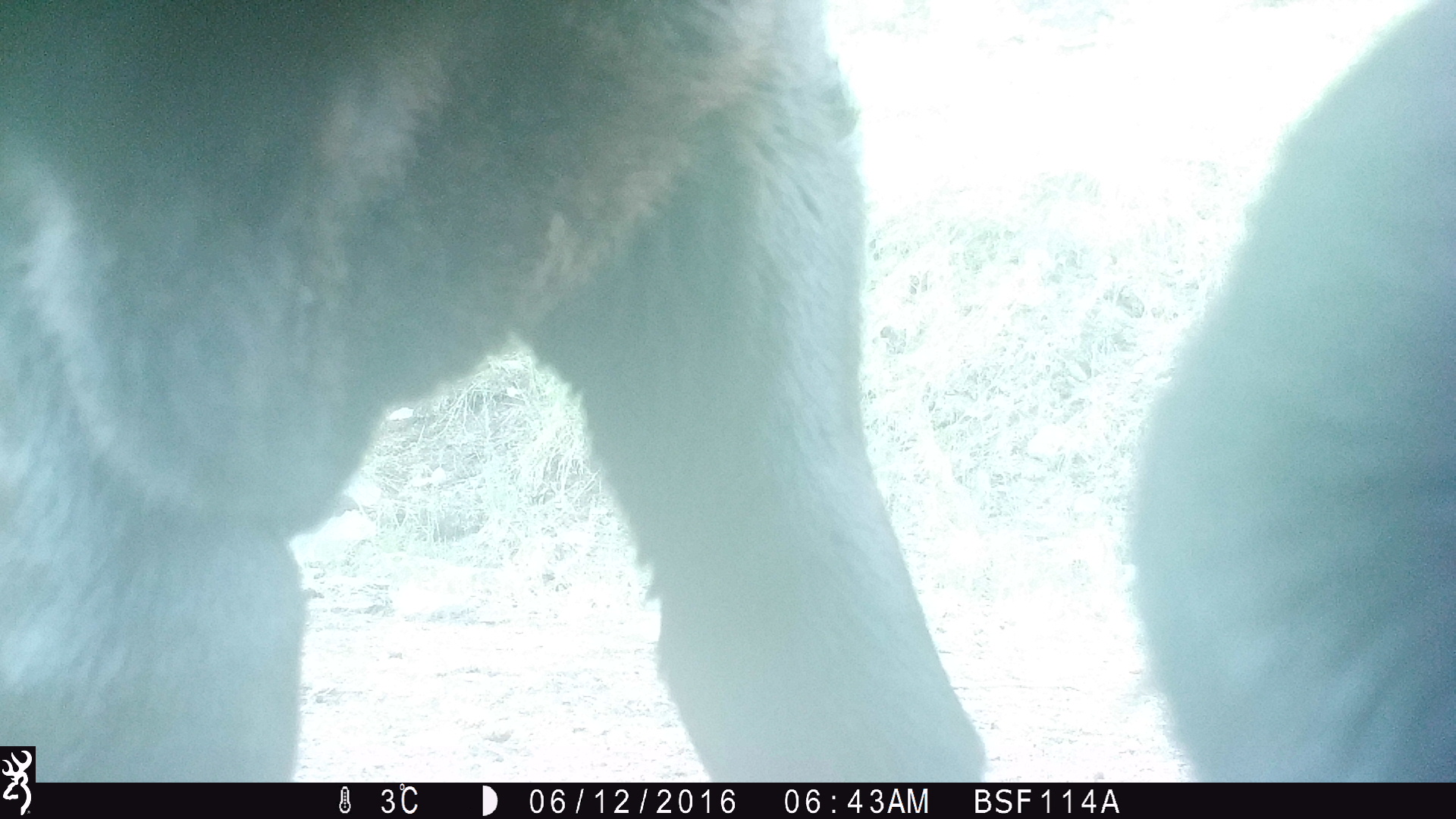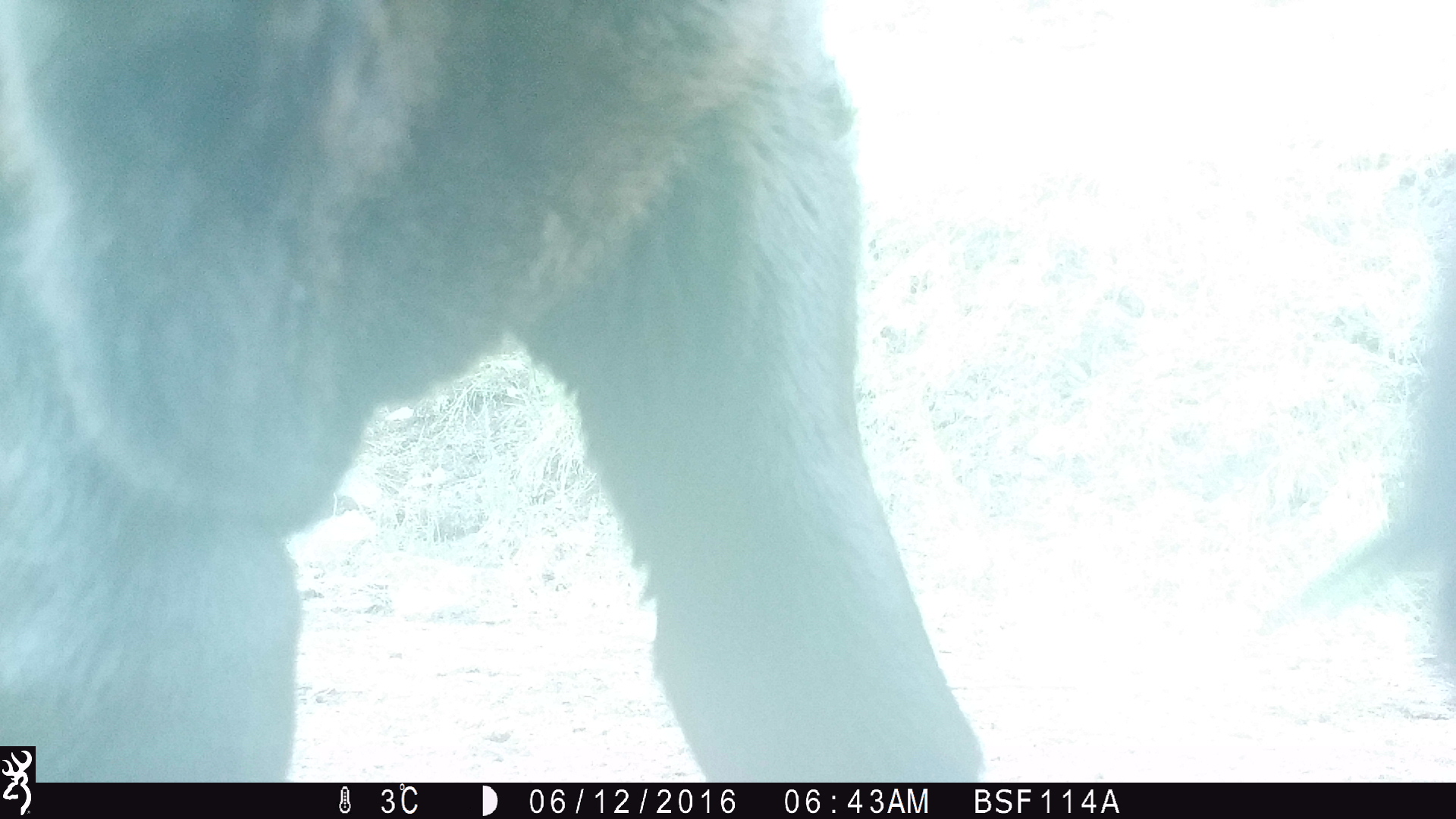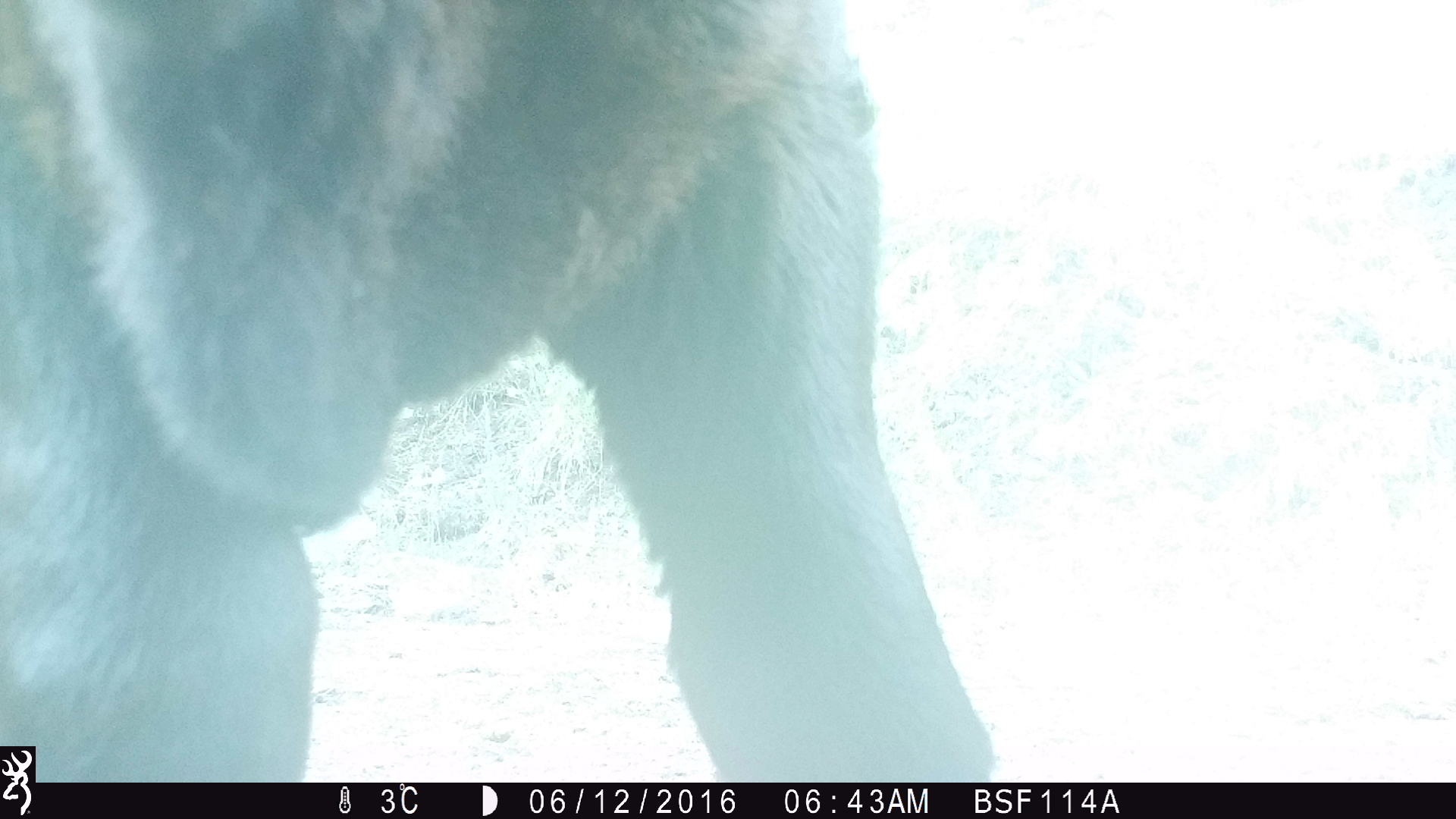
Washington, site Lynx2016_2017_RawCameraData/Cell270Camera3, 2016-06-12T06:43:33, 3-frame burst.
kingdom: Animalia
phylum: Chordata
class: Mammalia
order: Artiodactyla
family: Bovidae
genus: Bos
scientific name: Bos taurus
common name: domestic cattle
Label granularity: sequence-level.